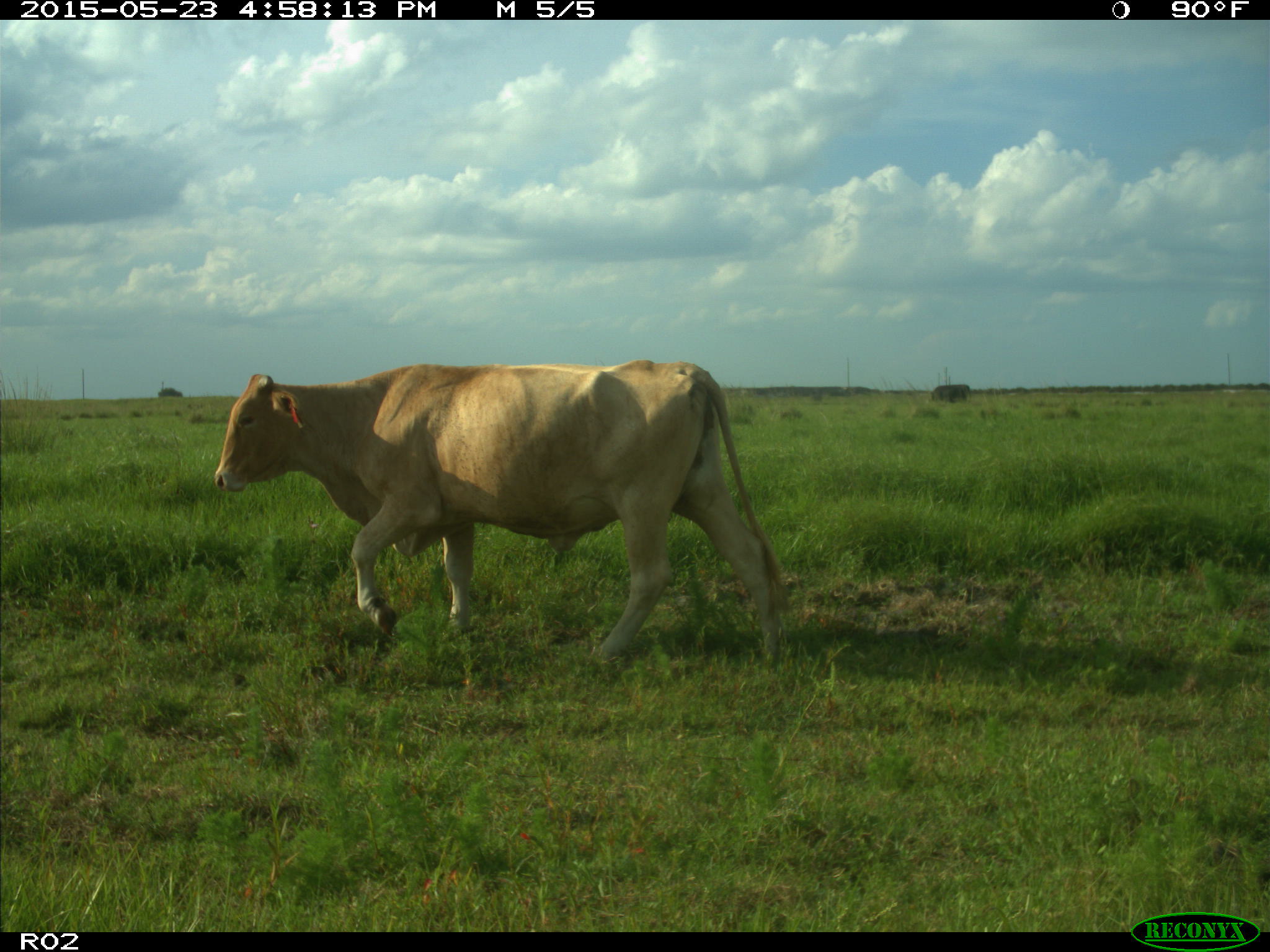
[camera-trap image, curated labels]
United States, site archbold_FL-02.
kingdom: Animalia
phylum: Chordata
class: Mammalia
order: Artiodactyla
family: Bovidae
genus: Bos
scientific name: Bos taurus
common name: domestic cow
Bos taurus (domestic cow).